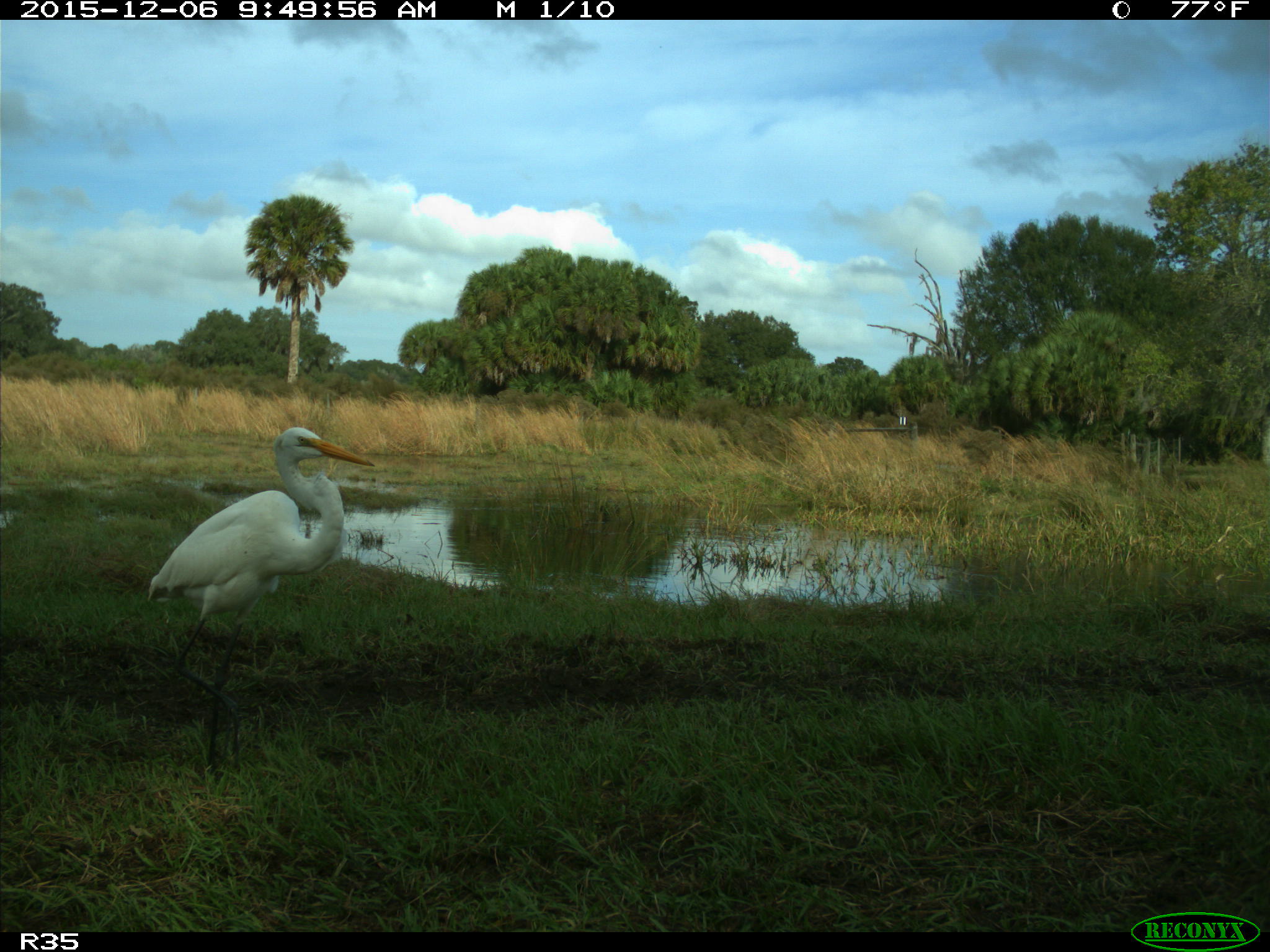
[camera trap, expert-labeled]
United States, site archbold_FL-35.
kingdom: Animalia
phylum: Chordata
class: Aves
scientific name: Aves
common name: birds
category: unidentified bird